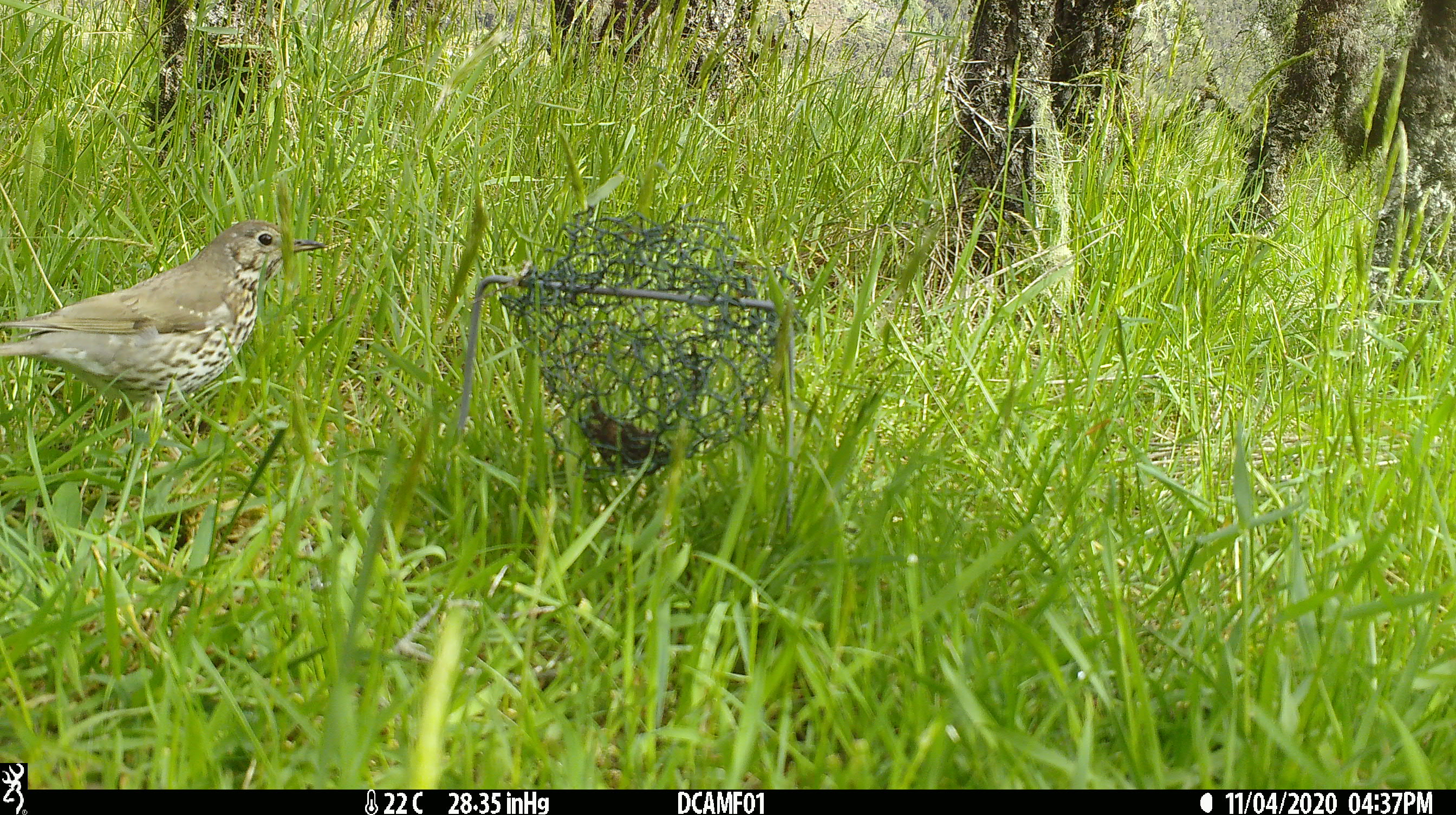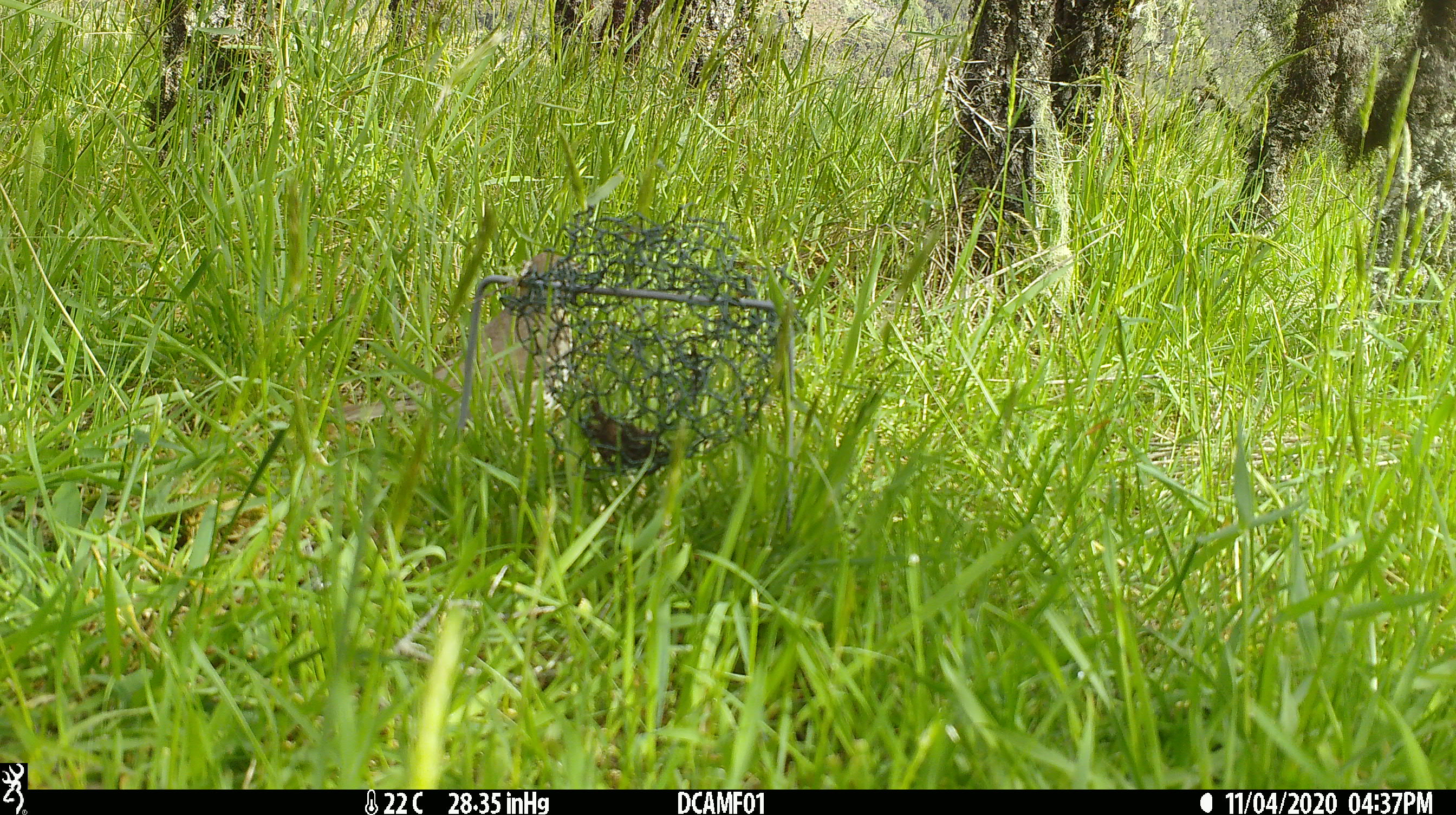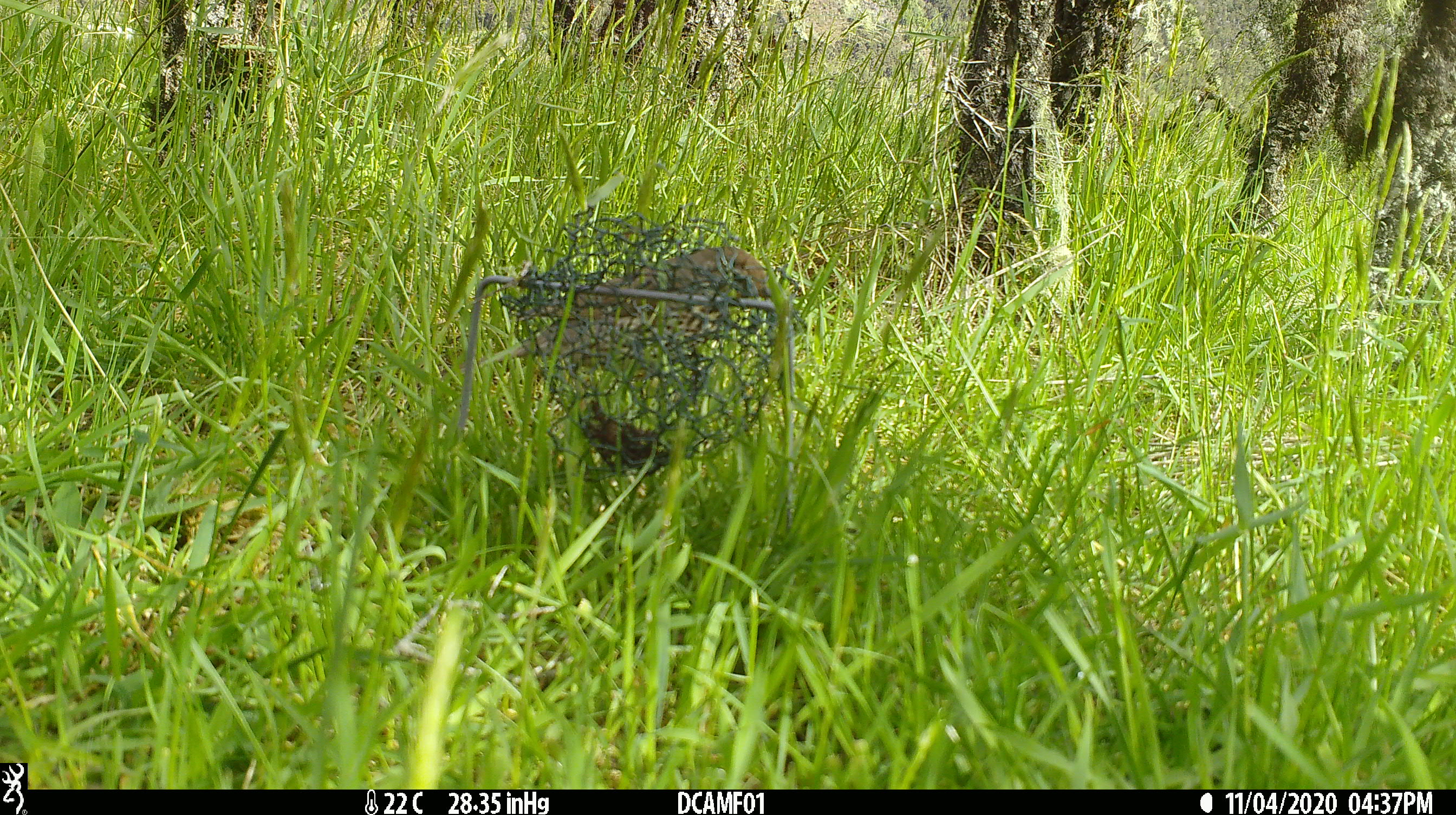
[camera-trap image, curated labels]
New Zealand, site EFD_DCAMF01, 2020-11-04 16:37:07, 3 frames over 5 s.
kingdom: Animalia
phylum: Chordata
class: Aves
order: Passeriformes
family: Turdidae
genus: Turdus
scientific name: Turdus philomelos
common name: song thrush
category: thrush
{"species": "thrush (song thrush) (Turdus philomelos)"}